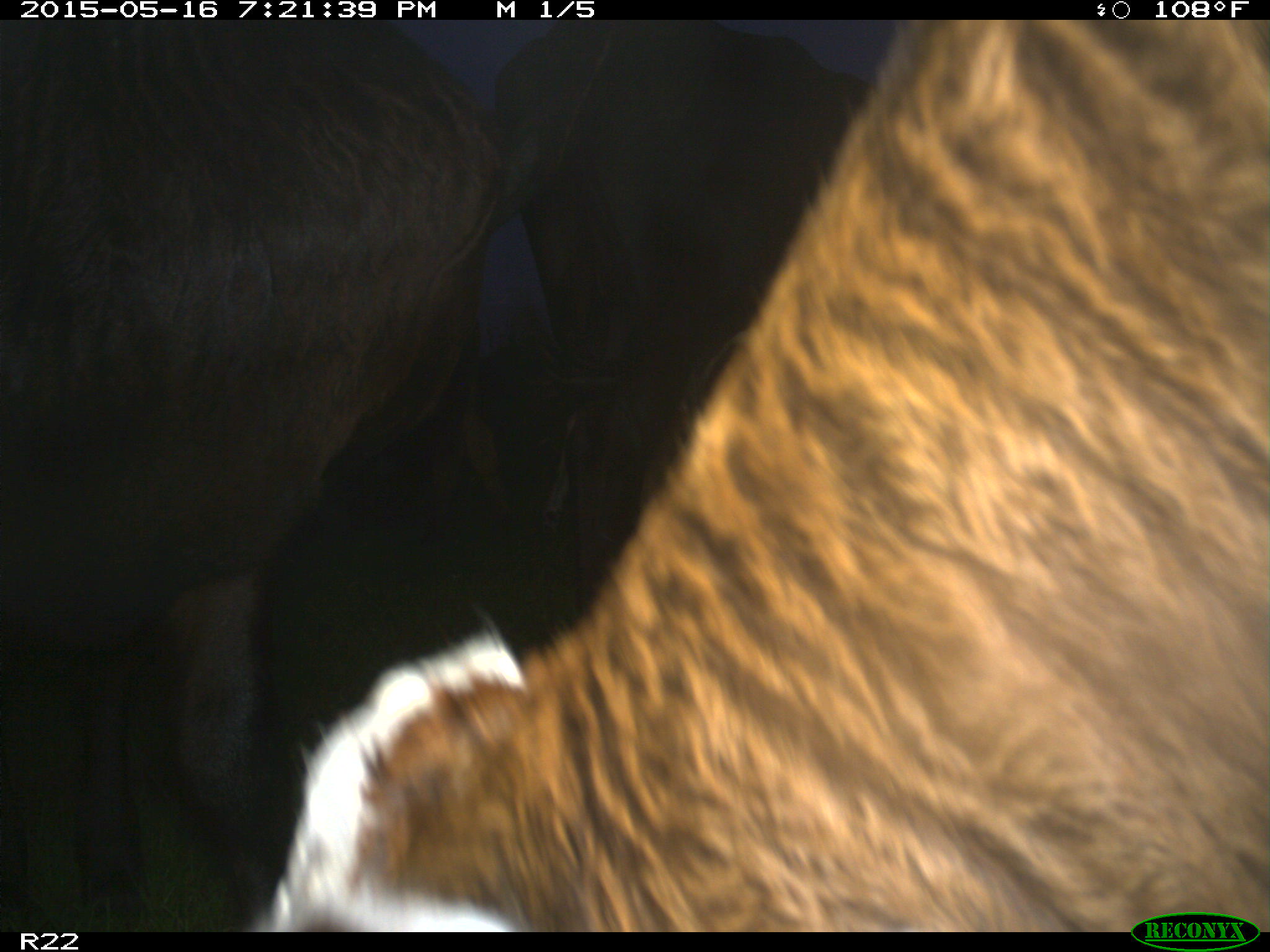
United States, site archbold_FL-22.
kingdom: Animalia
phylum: Chordata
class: Mammalia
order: Artiodactyla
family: Bovidae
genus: Bos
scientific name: Bos taurus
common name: domestic cow